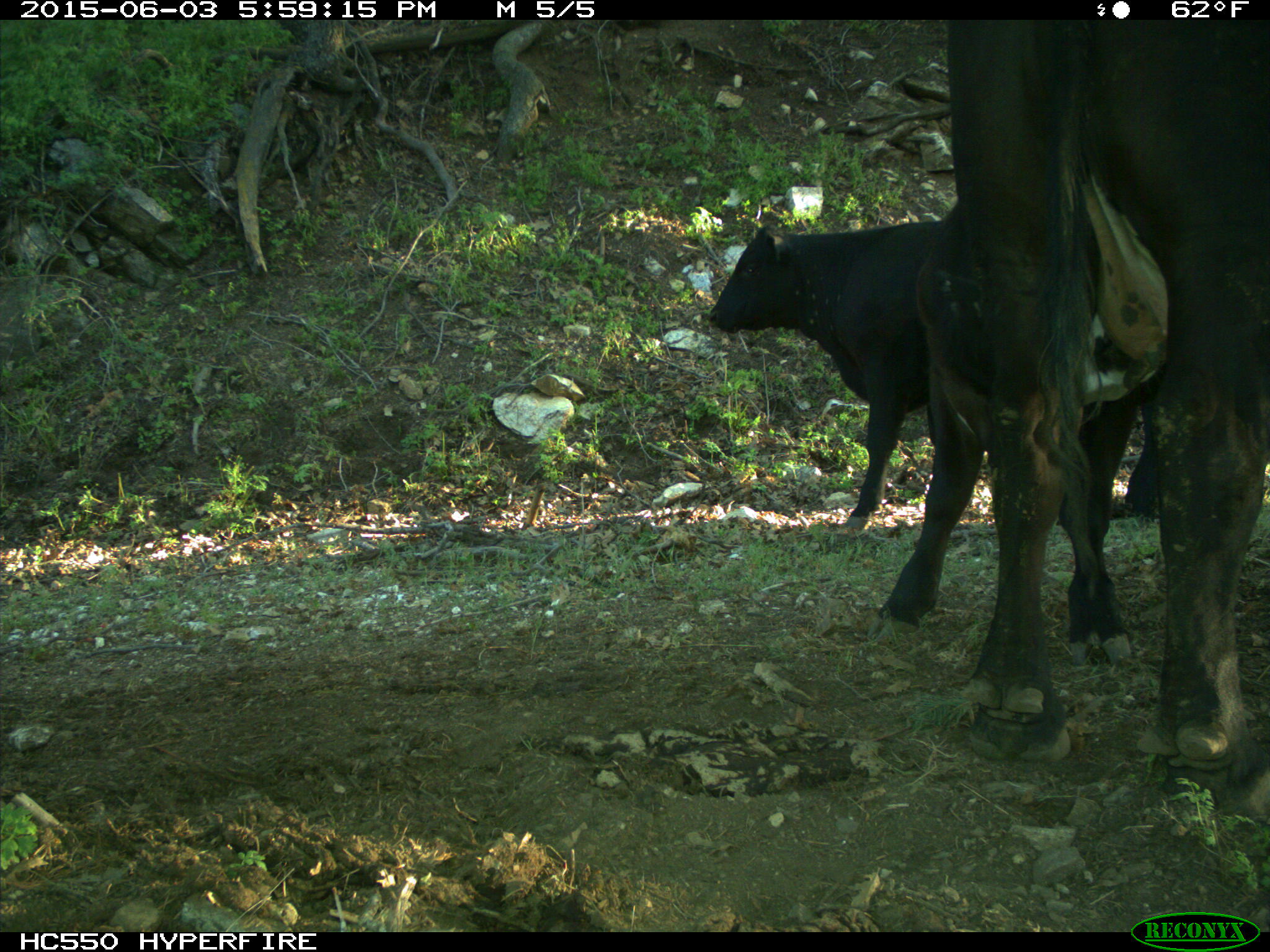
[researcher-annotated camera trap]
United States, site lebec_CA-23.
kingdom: Animalia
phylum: Chordata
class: Mammalia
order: Artiodactyla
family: Bovidae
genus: Bos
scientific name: Bos taurus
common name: domestic cow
Bos taurus (domestic cow).